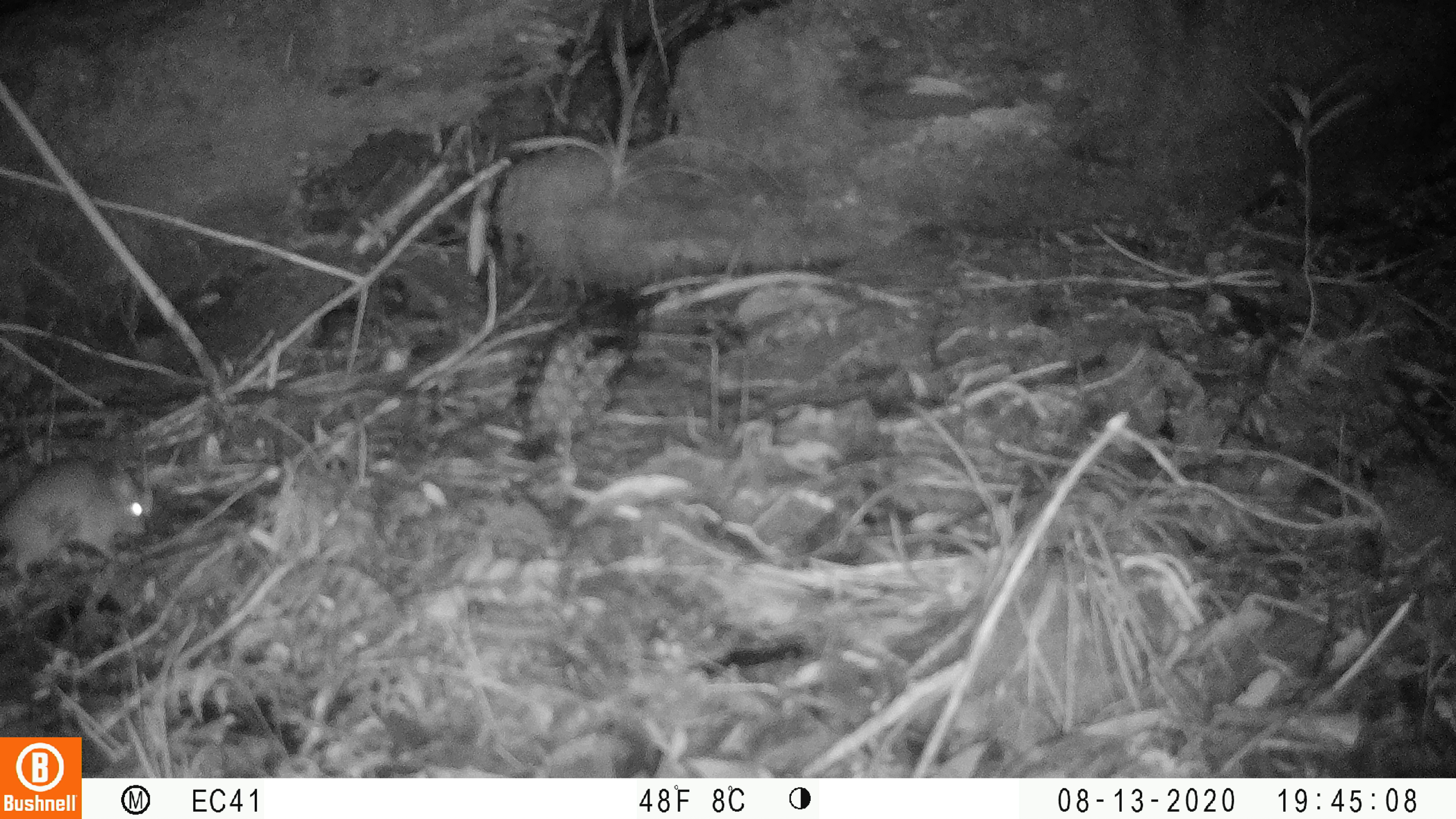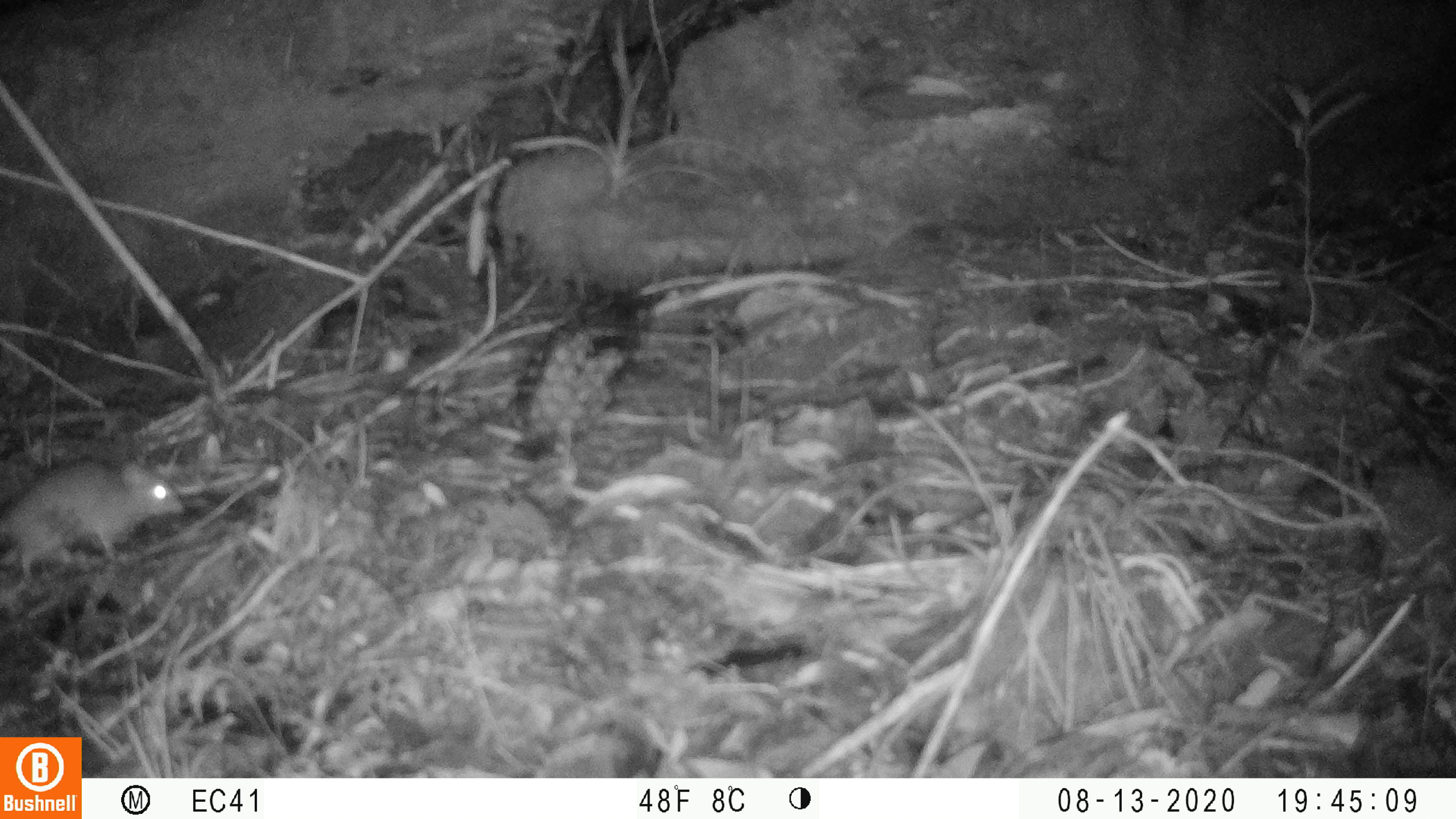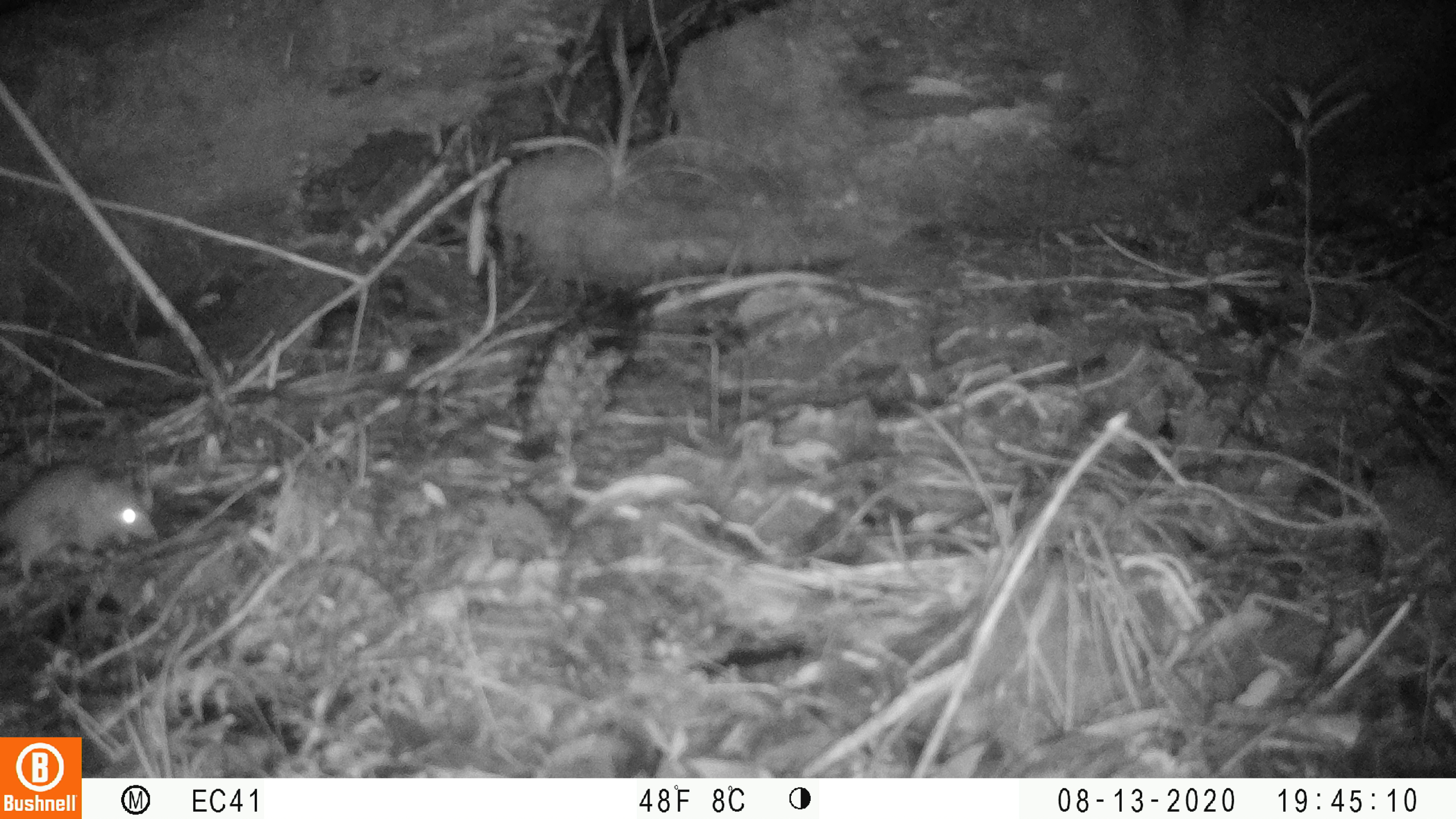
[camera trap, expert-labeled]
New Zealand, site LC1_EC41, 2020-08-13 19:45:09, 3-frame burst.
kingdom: Animalia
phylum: Chordata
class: Mammalia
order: Rodentia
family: Muridae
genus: Rattus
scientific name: Rattus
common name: rat